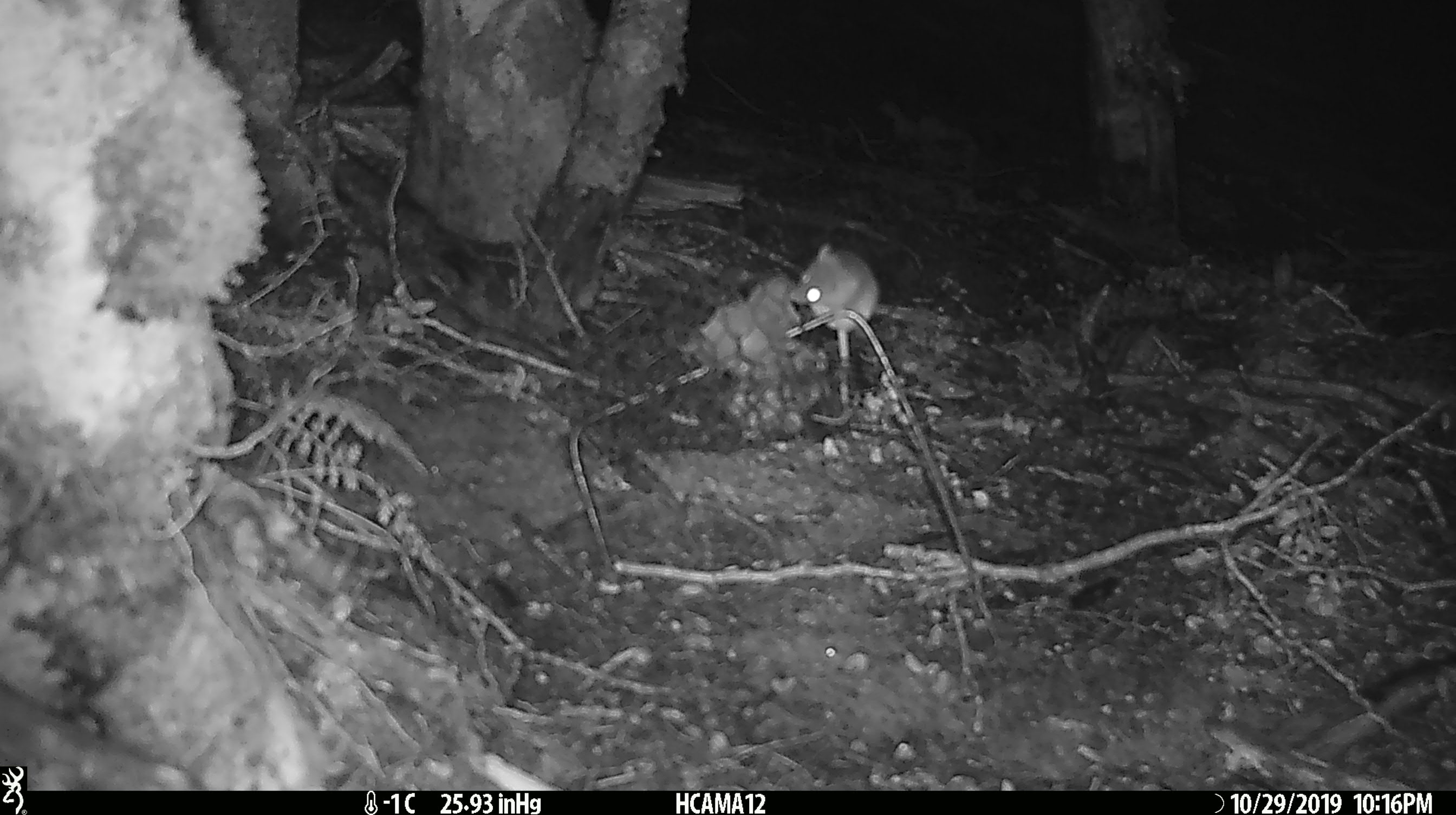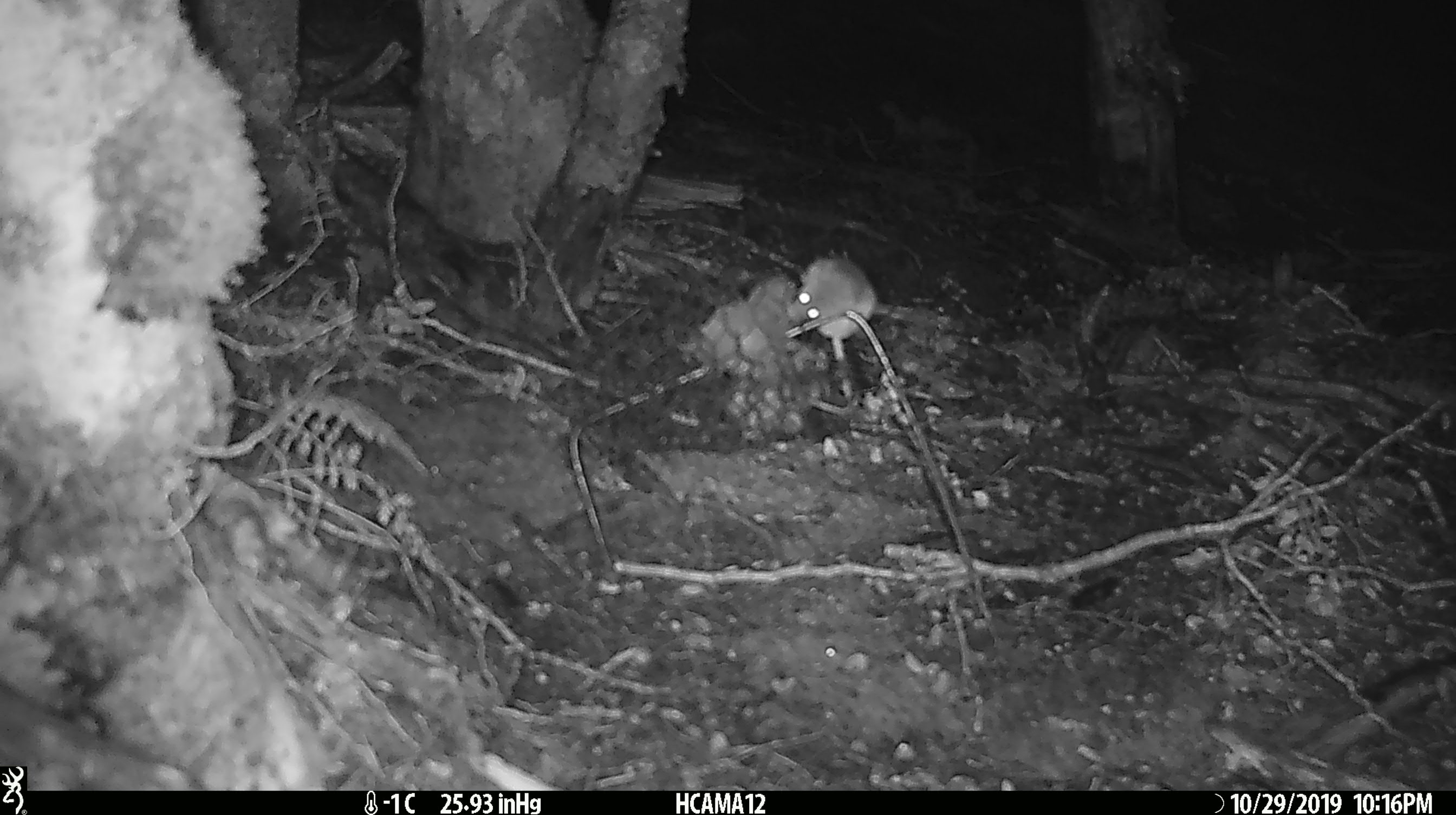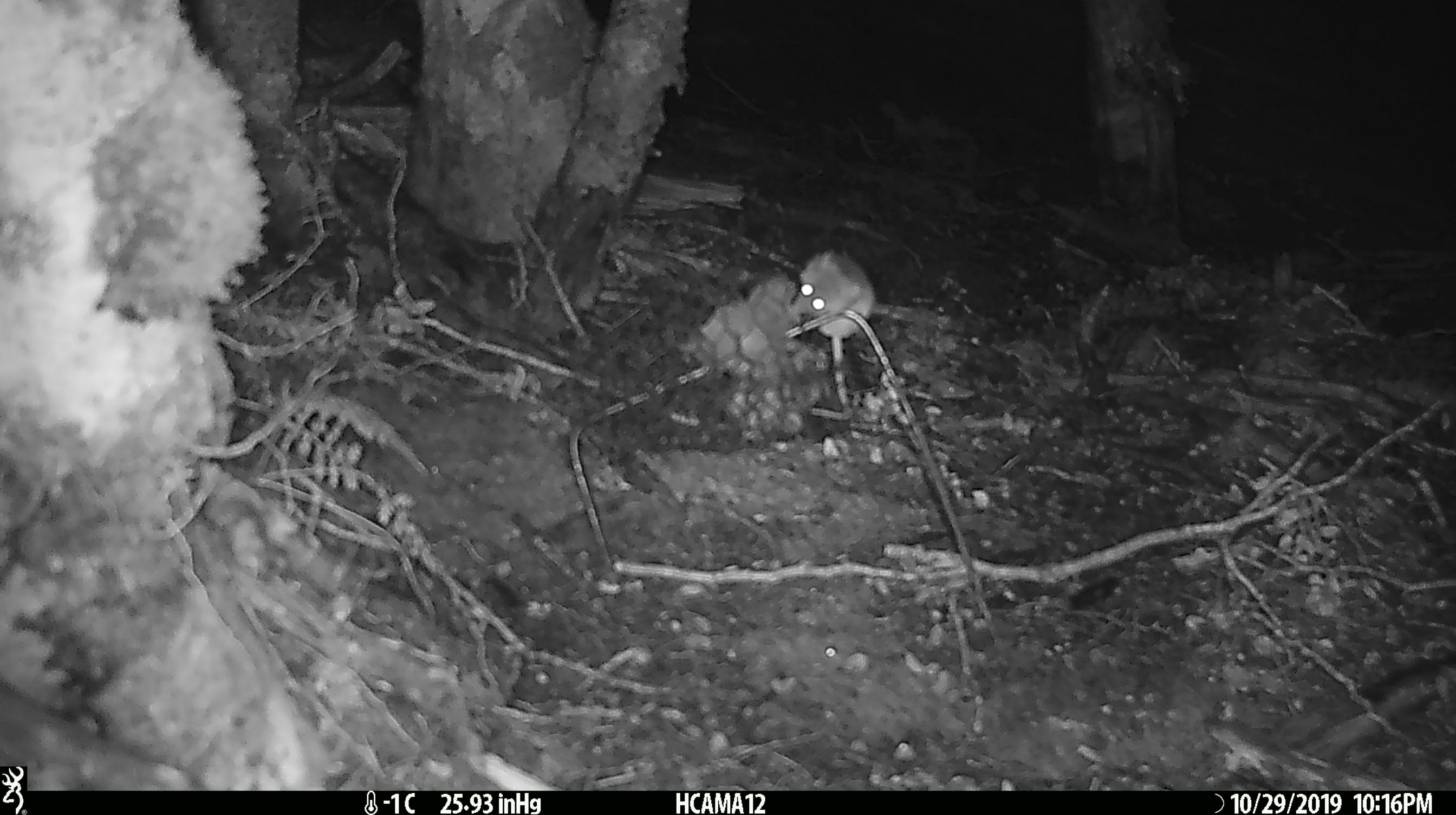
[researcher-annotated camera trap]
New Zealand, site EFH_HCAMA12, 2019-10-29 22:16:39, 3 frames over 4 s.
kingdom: Animalia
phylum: Chordata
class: Mammalia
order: Rodentia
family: Muridae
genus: Mus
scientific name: Mus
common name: mouse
Mouse (Mus).